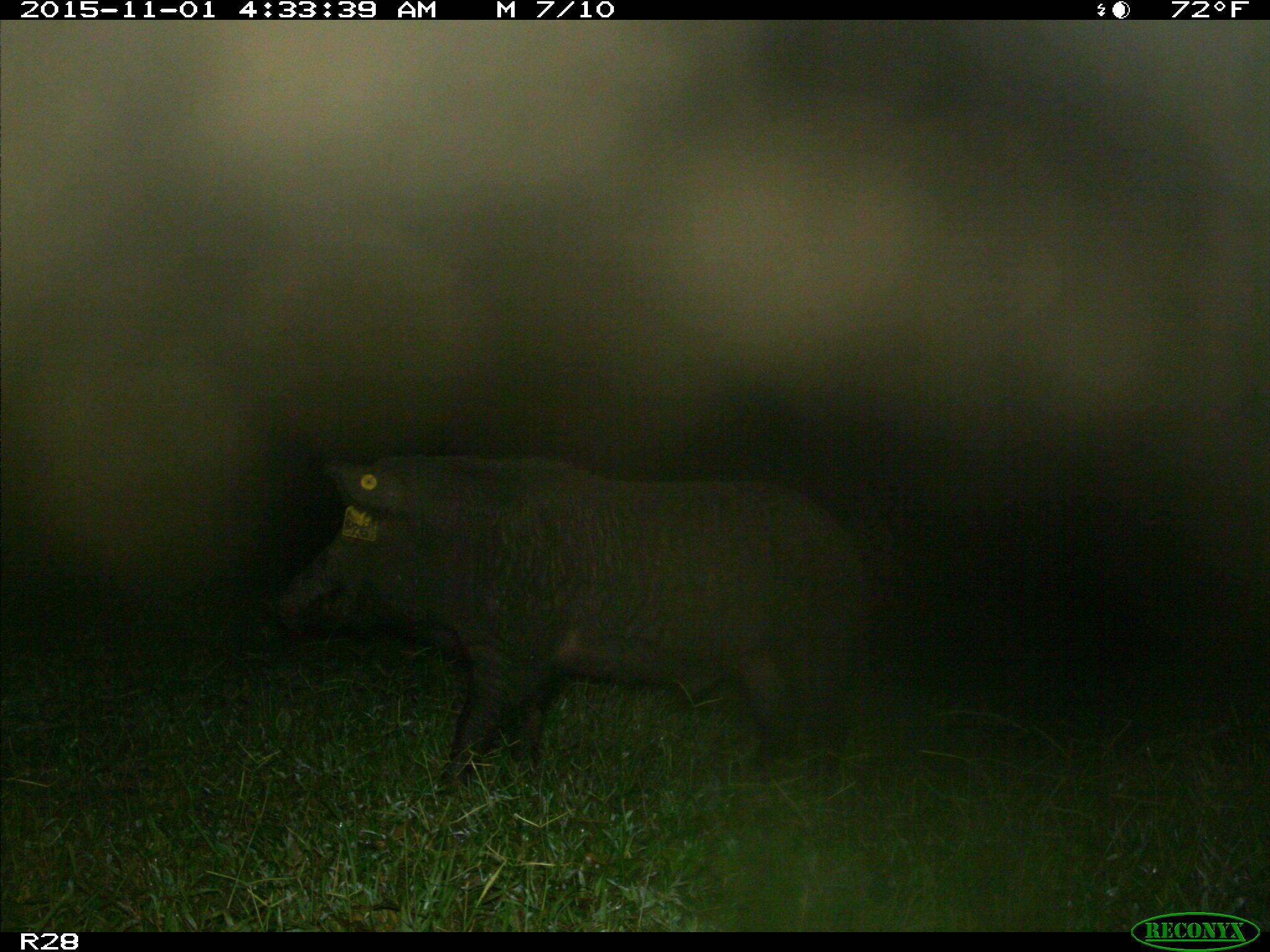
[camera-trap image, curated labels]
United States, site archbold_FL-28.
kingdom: Animalia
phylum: Chordata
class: Mammalia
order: Artiodactyla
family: Suidae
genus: Sus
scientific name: Sus scrofa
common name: wild boar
Sus scrofa (wild boar).